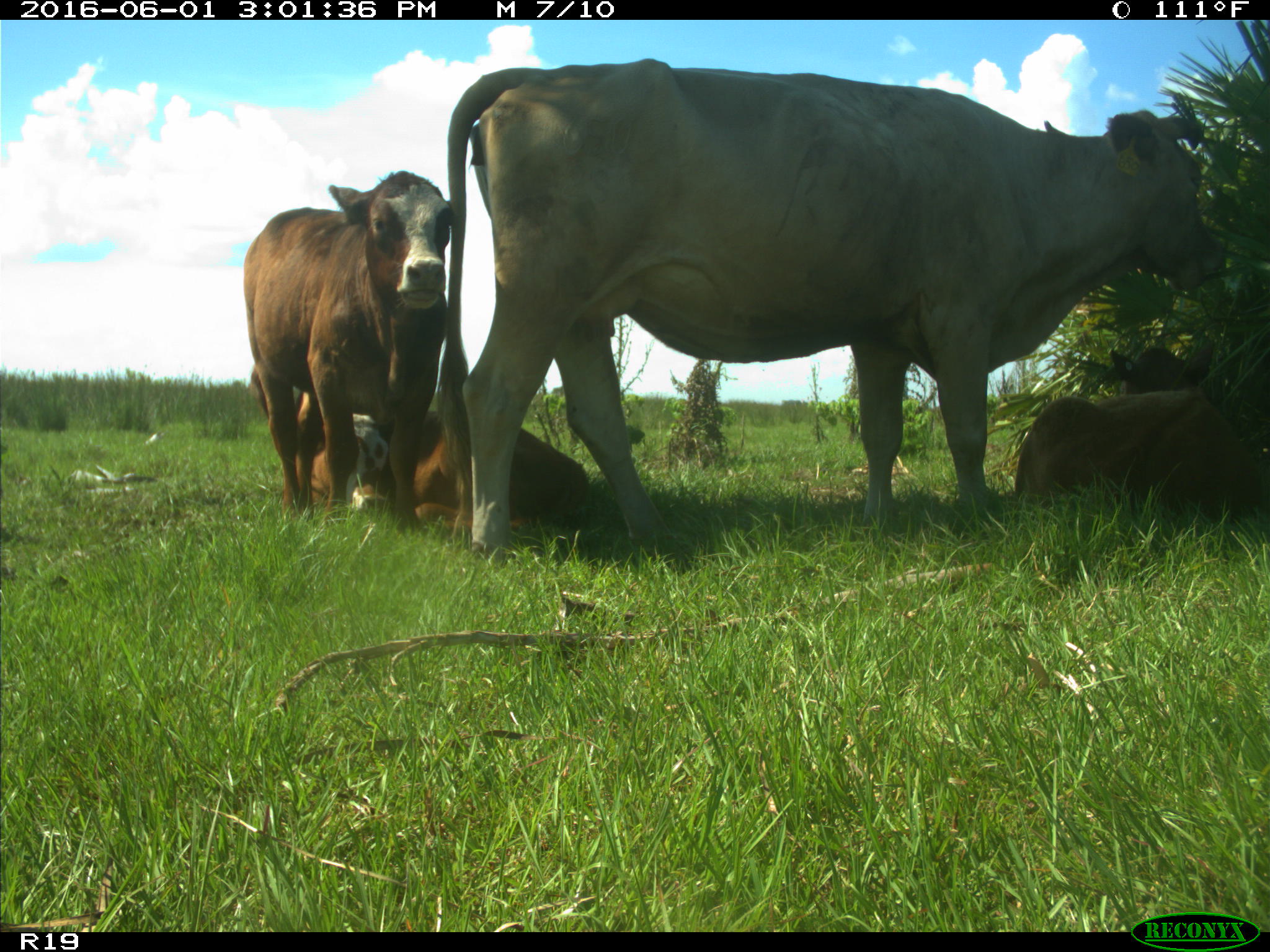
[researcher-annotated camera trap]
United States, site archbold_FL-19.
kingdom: Animalia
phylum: Chordata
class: Mammalia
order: Artiodactyla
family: Bovidae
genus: Bos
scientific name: Bos taurus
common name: domestic cow